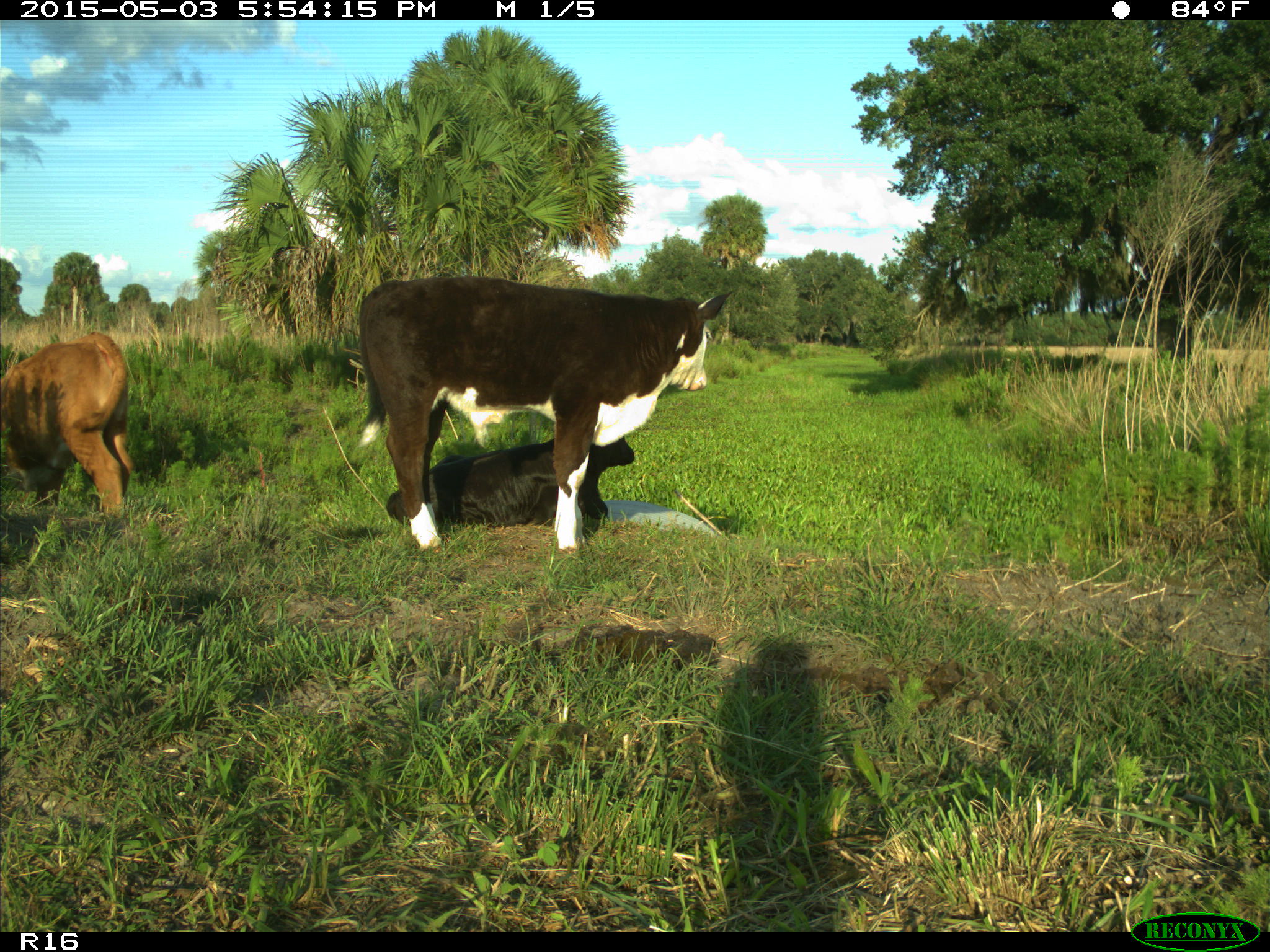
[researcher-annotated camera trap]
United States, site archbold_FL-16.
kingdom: Animalia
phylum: Chordata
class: Mammalia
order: Artiodactyla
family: Bovidae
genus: Bos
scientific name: Bos taurus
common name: domestic cow